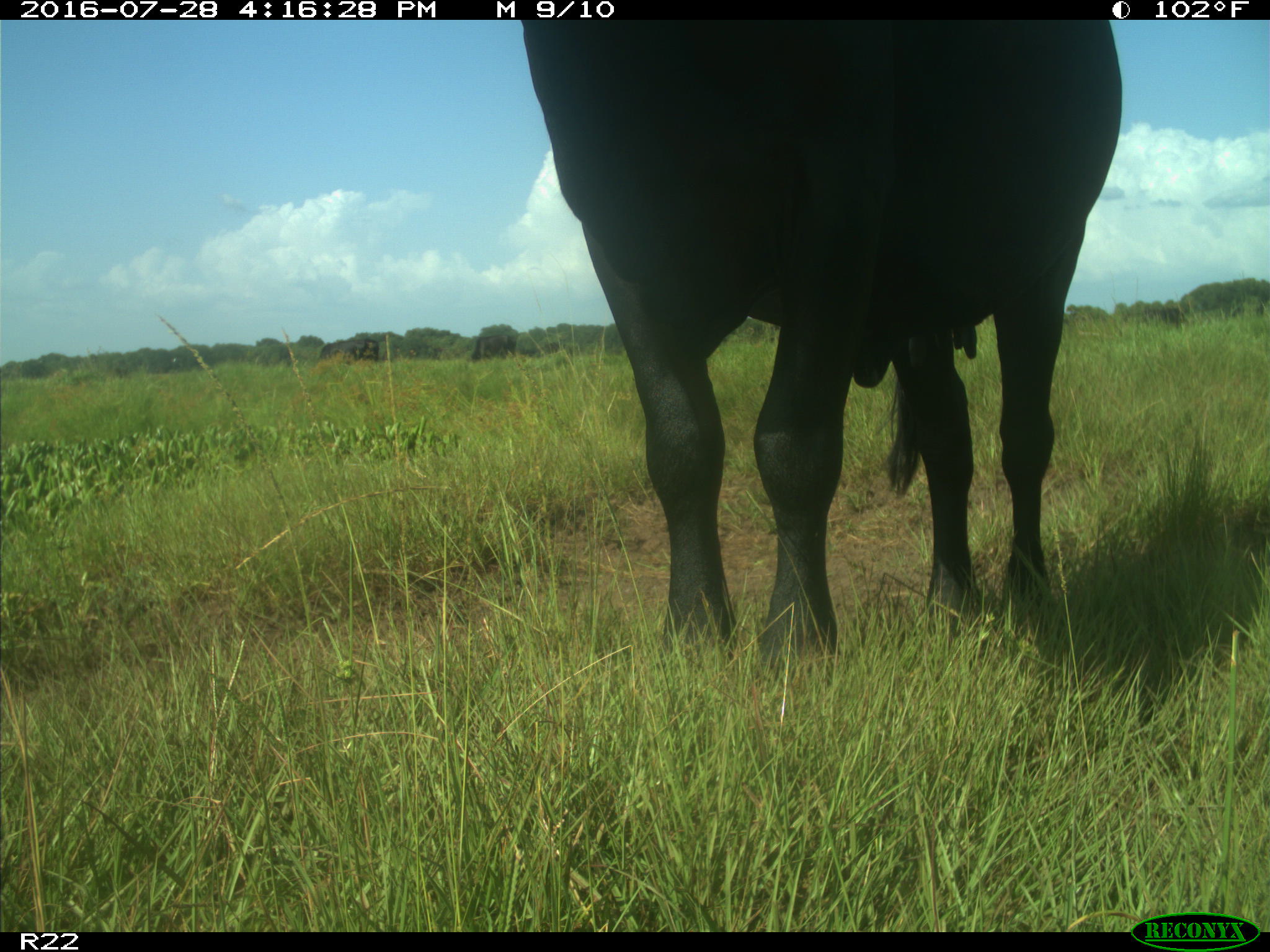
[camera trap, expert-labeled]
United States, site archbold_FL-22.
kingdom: Animalia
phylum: Chordata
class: Mammalia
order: Artiodactyla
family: Bovidae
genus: Bos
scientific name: Bos taurus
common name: domestic cow